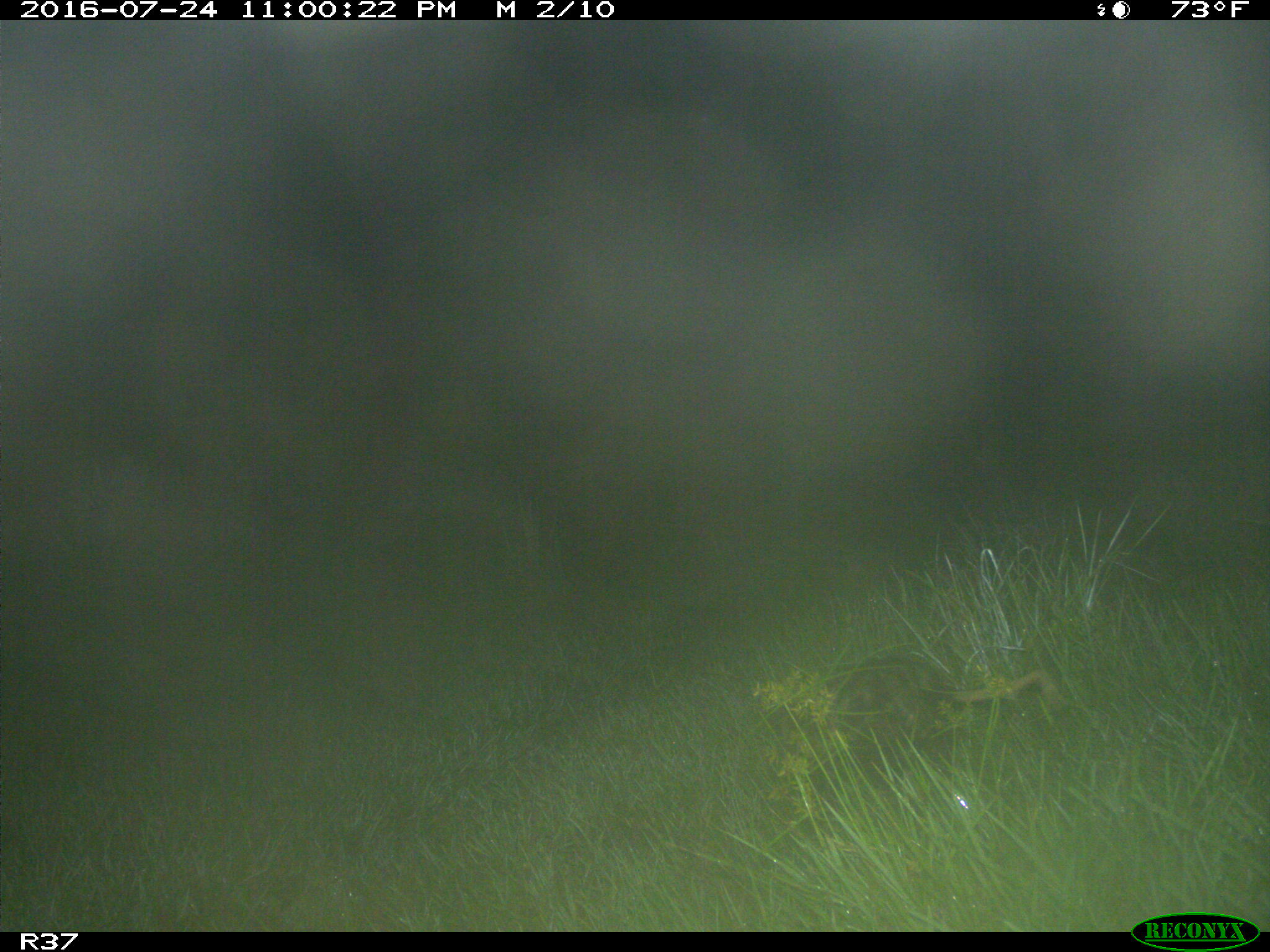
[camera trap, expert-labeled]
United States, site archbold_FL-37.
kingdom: Animalia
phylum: Chordata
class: Mammalia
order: Didelphimorphia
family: Didelphidae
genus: Didelphis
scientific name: Didelphis virginiana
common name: virginia opossum